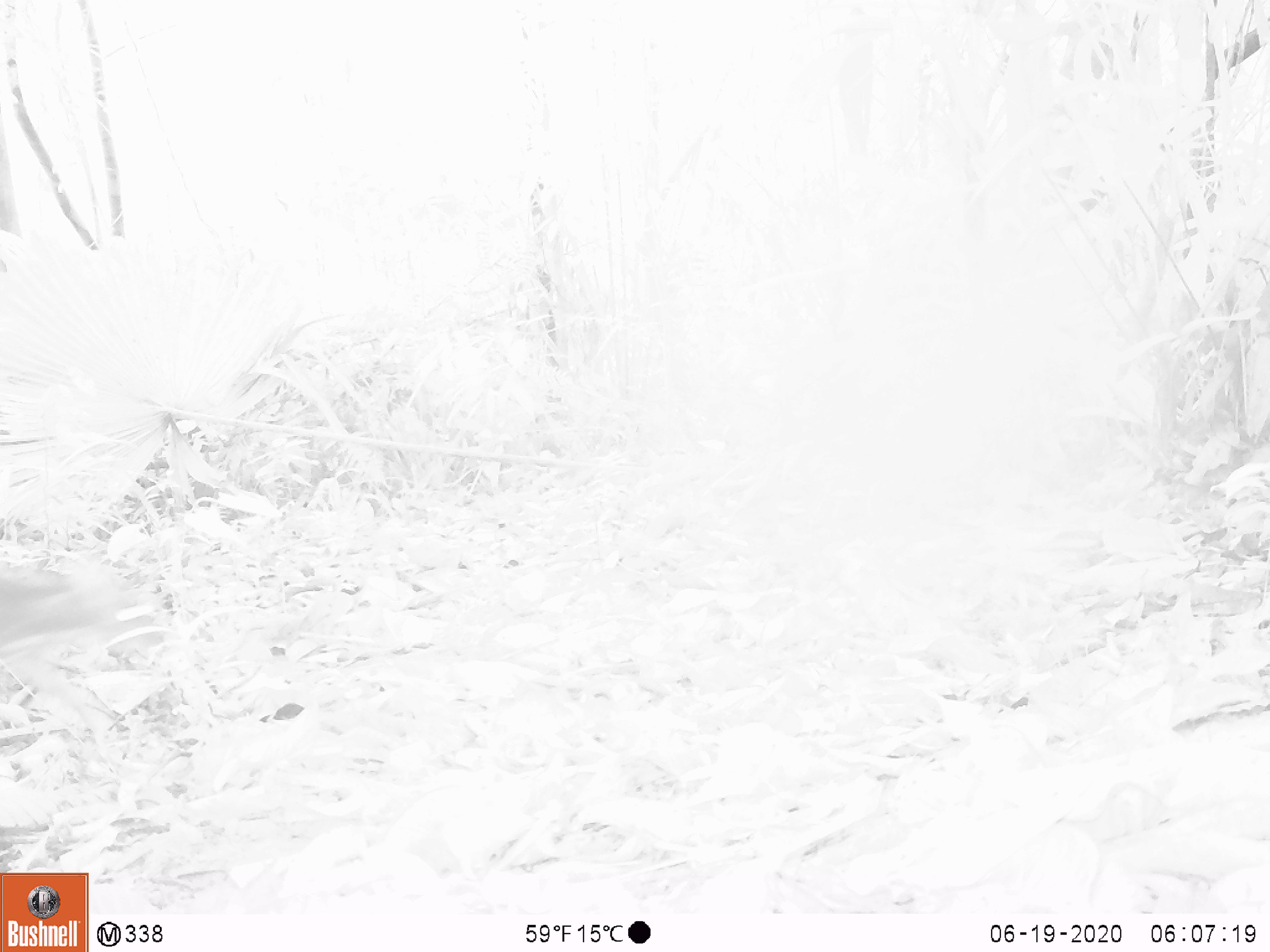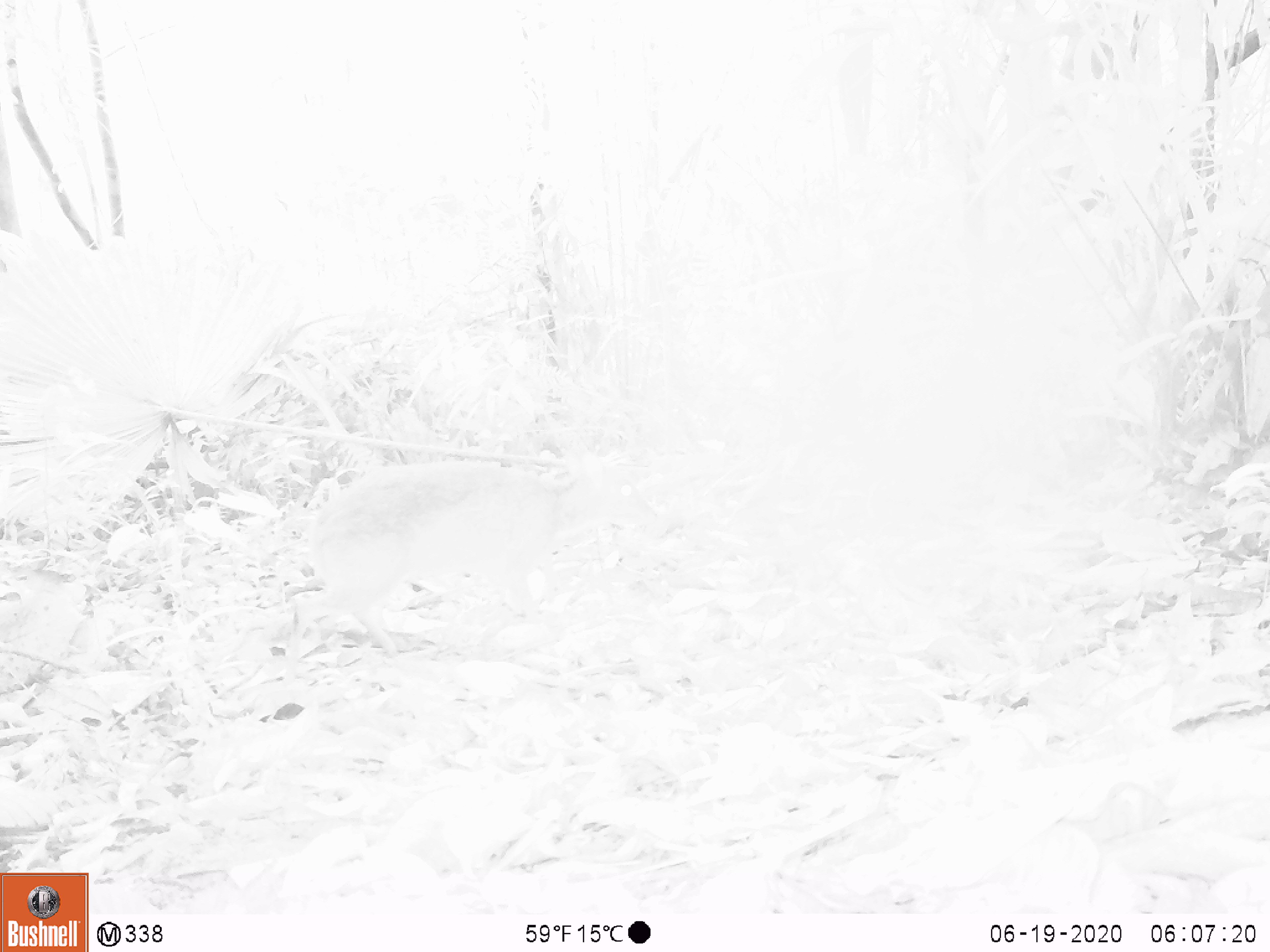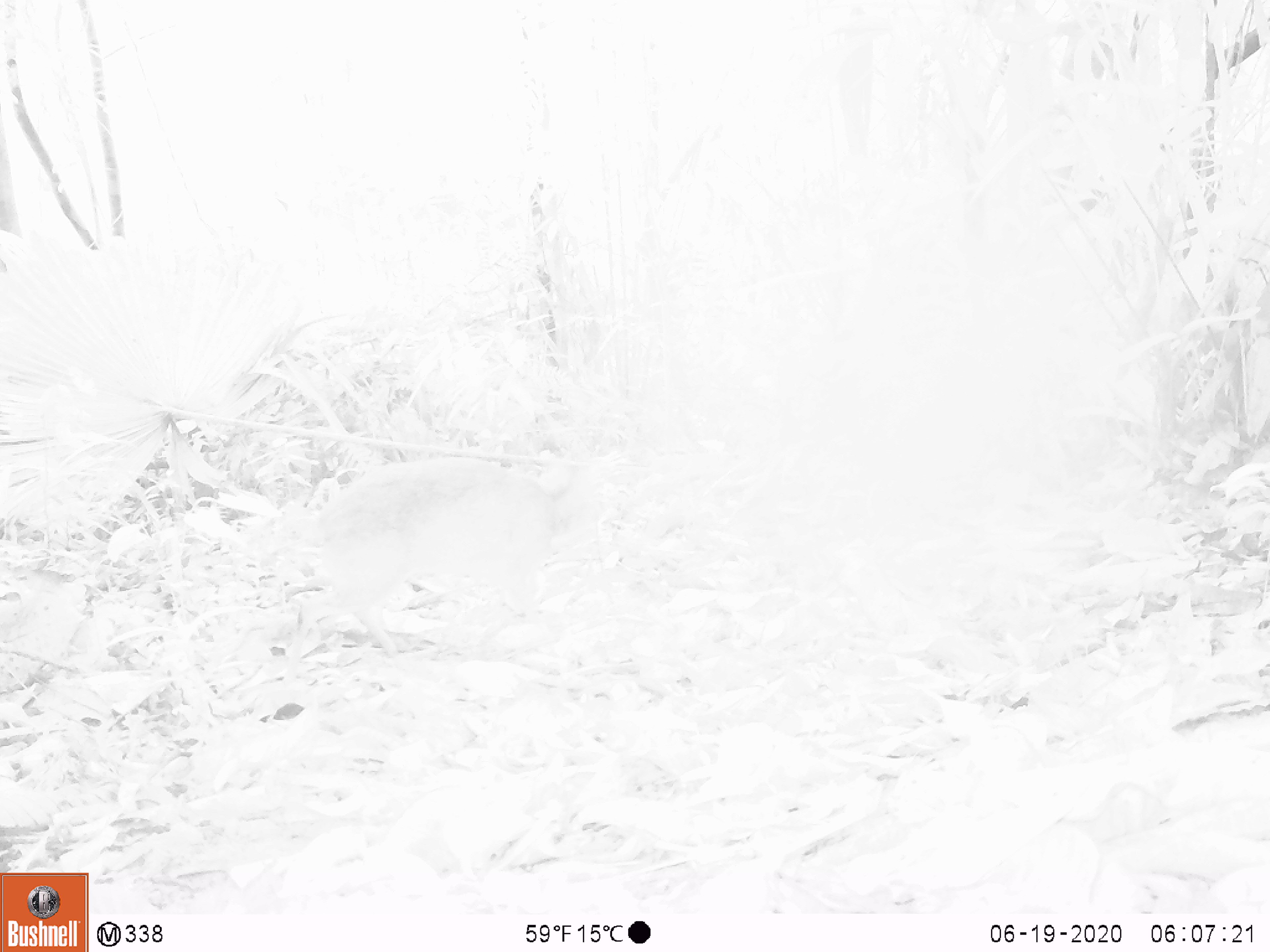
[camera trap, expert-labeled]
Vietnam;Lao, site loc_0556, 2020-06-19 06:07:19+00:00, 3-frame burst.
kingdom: Animalia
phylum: Chordata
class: Mammalia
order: Artiodactyla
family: Tragulidae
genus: Moschiola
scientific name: Moschiola meminna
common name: chevrotain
Chevrotain (Moschiola meminna). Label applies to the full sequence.